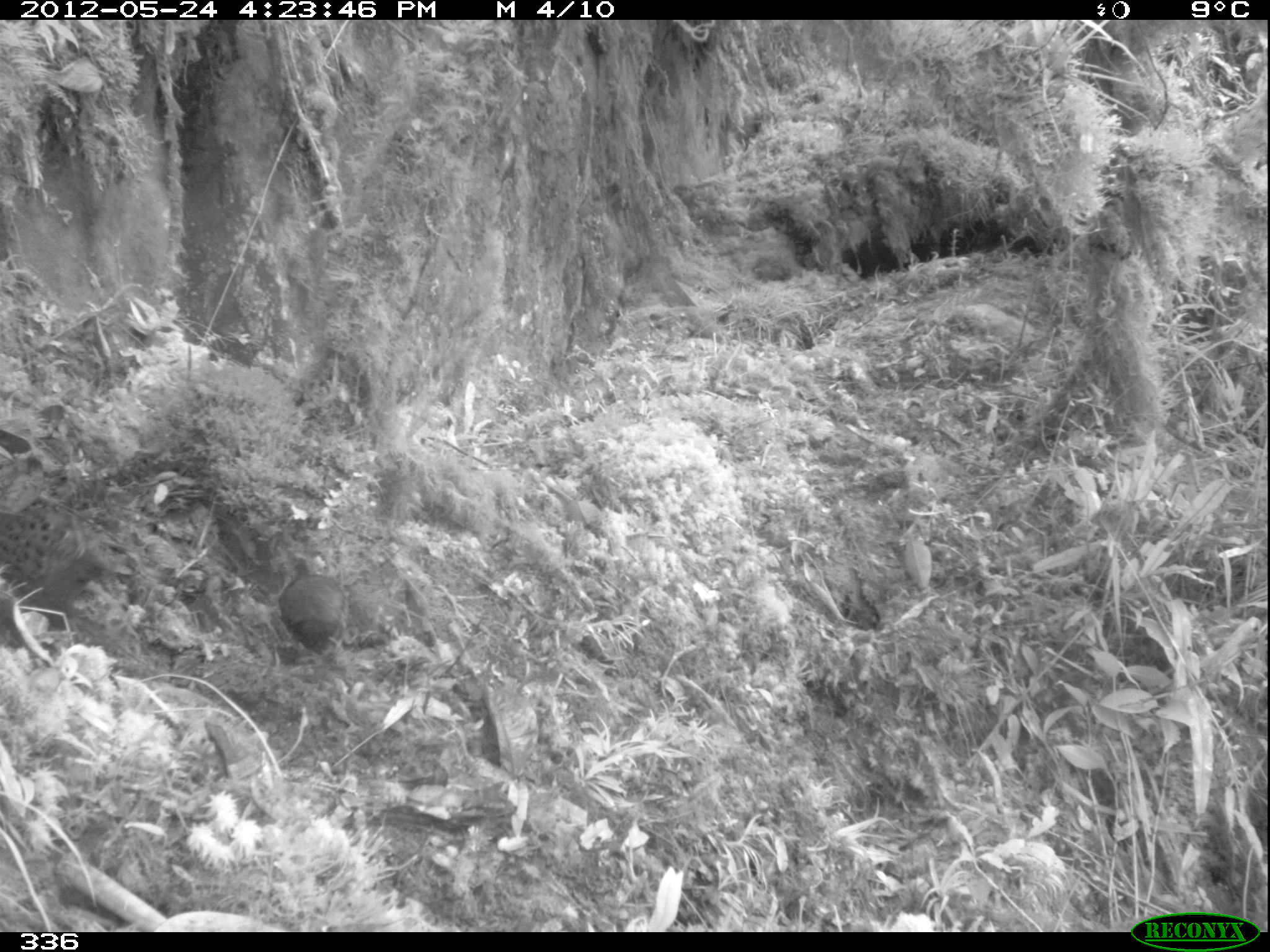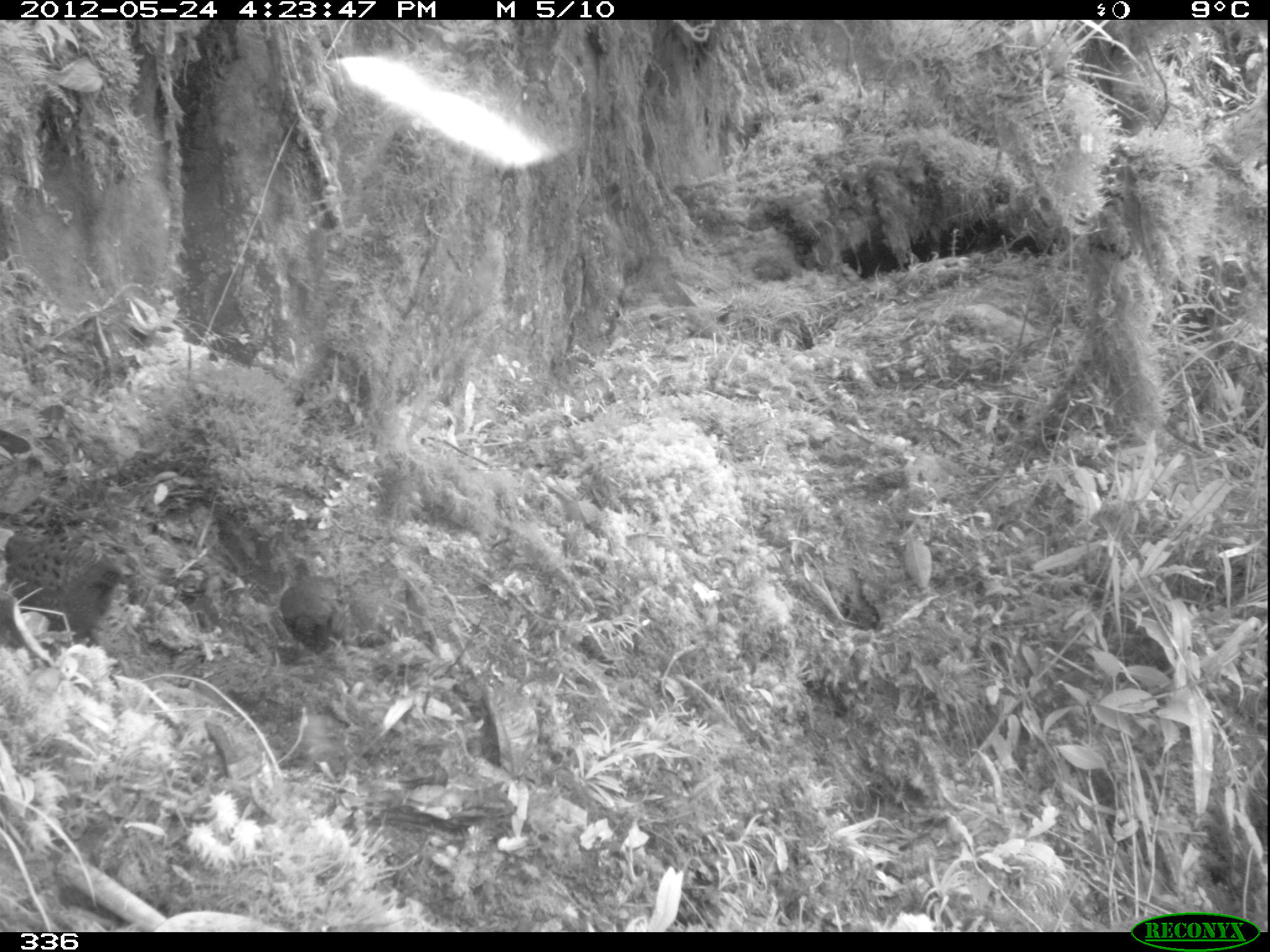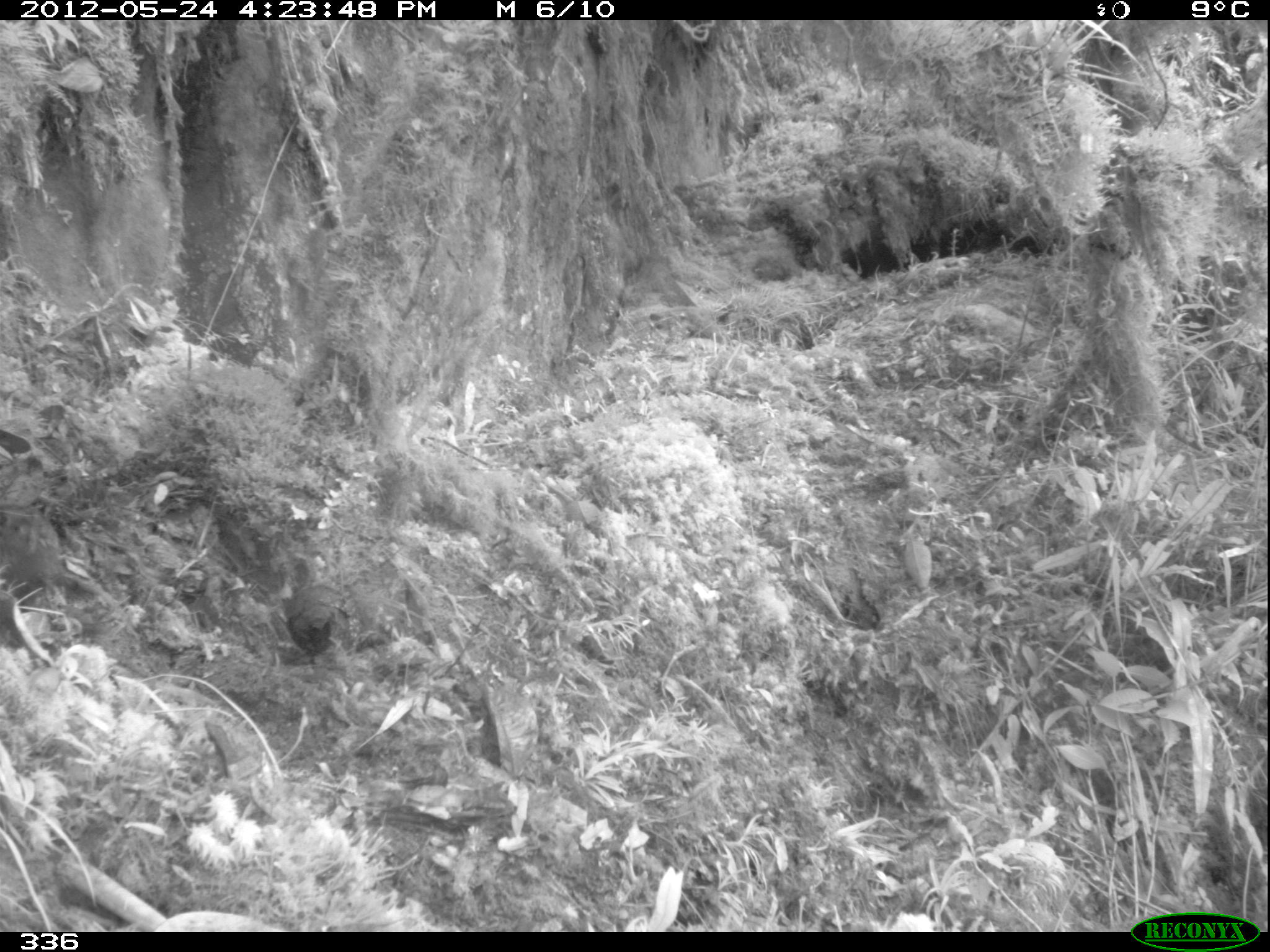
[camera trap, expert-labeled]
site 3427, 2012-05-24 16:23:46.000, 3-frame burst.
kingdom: Animalia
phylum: Chordata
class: Aves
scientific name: Aves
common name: bird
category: unknown bird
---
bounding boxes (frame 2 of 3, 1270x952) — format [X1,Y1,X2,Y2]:
unknown bird: [4,532,121,650]; [280,558,348,651]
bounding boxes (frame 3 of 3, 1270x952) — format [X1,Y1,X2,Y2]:
unknown bird: [0,504,67,599]; [279,591,351,668]